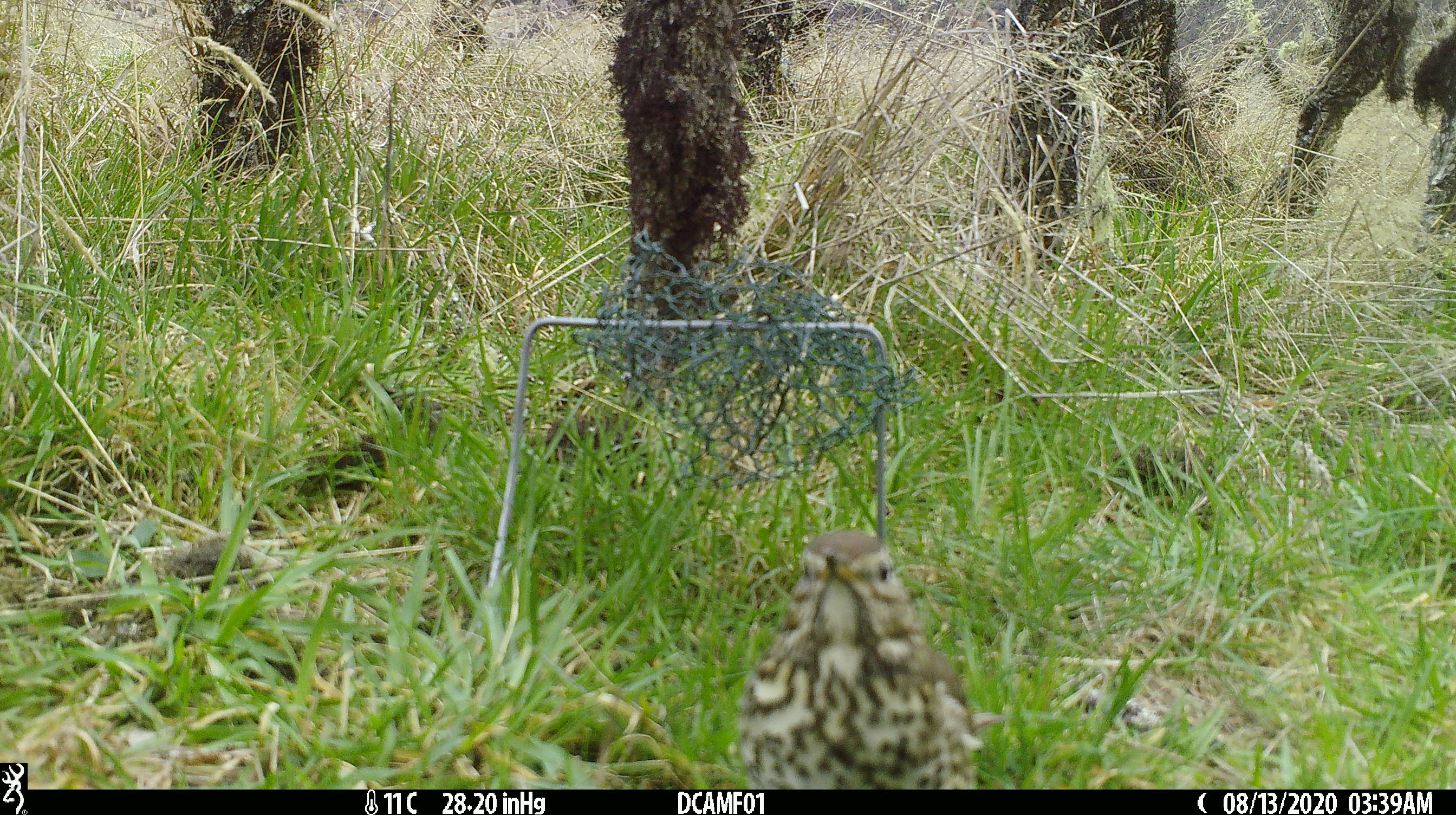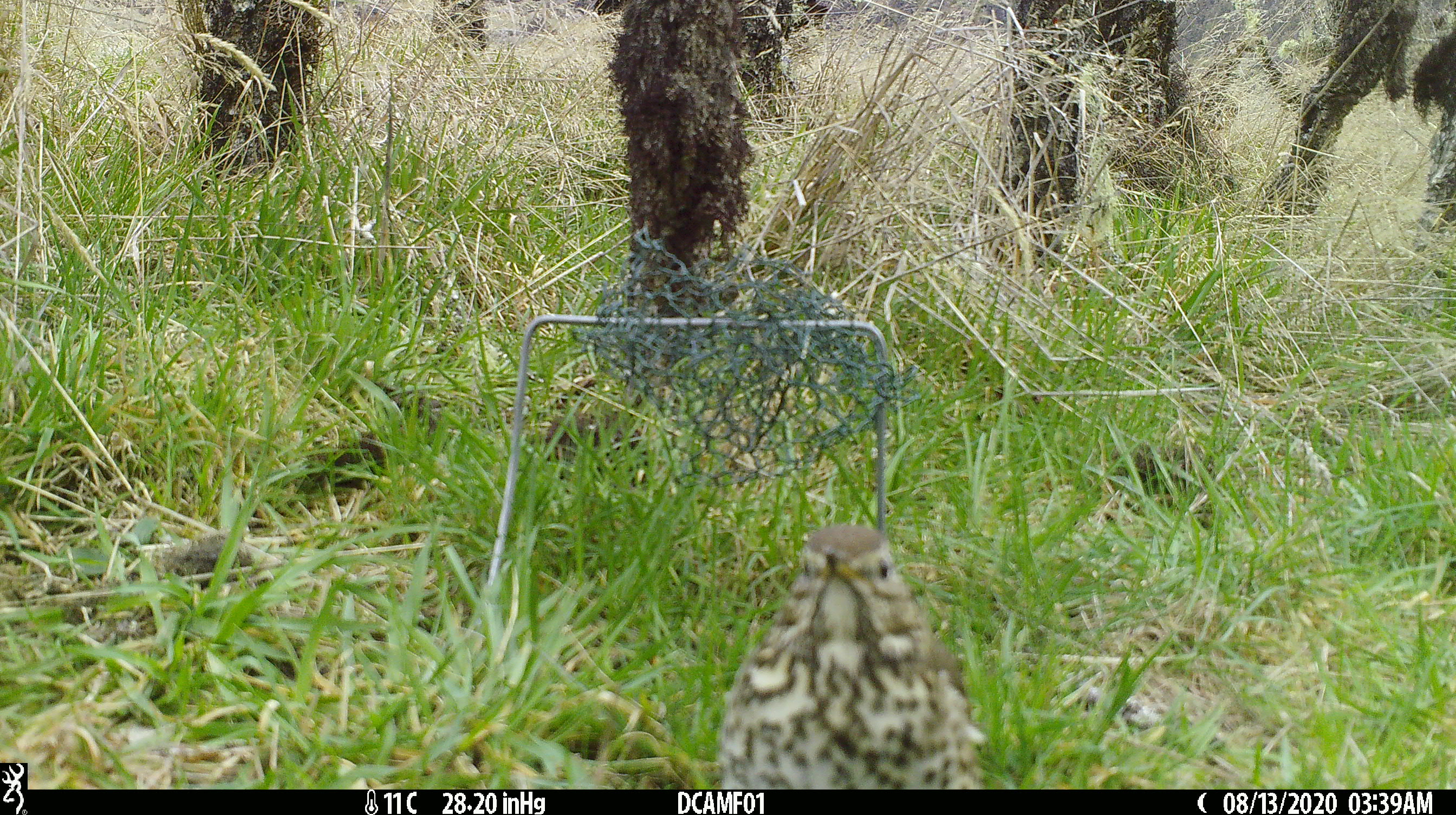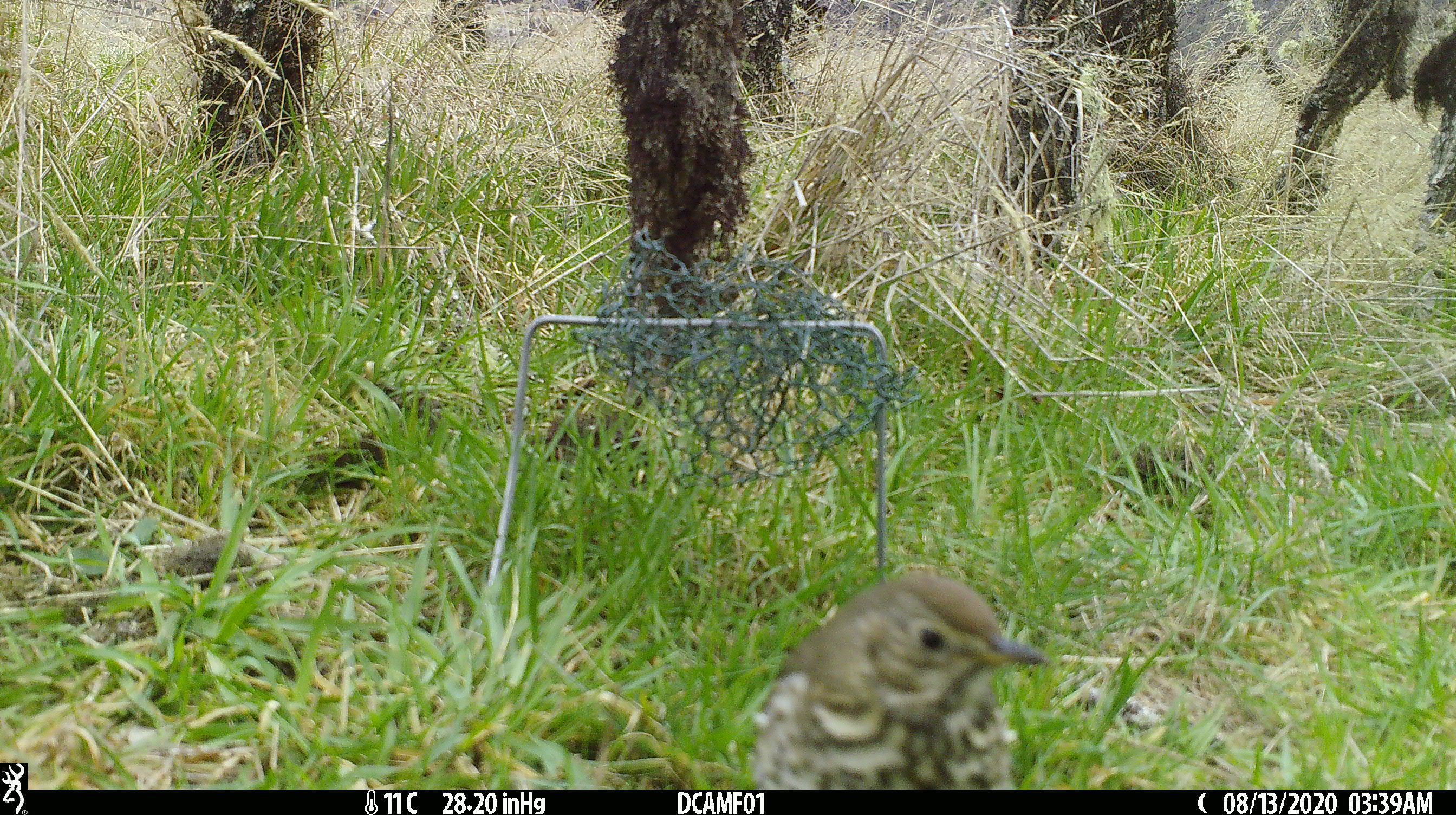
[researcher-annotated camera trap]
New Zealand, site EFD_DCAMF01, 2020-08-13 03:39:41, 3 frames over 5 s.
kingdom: Animalia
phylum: Chordata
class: Aves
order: Passeriformes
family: Turdidae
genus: Turdus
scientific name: Turdus philomelos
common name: song thrush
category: thrush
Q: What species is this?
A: Thrush (song thrush) (Turdus philomelos).